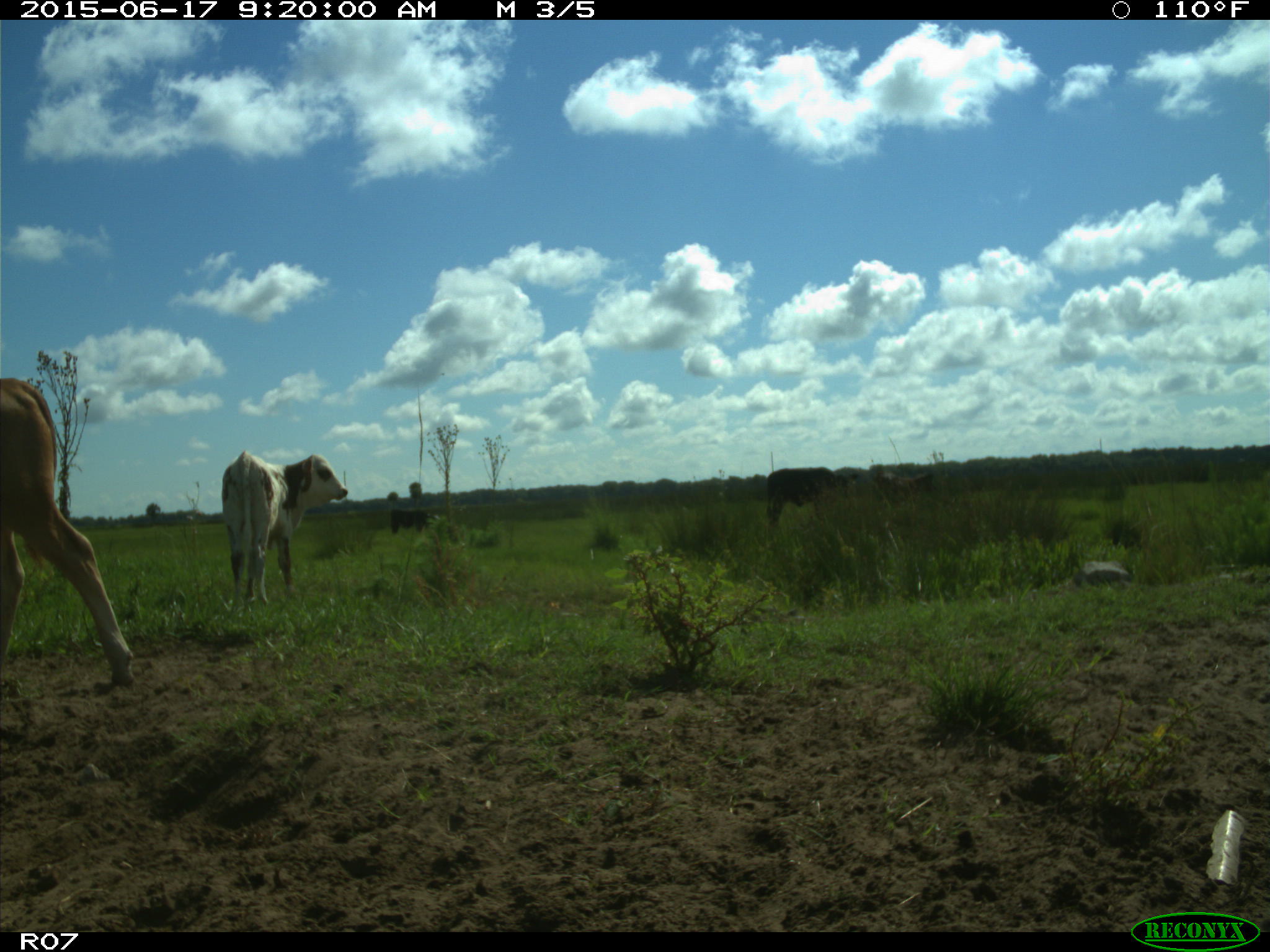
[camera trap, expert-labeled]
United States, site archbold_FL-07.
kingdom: Animalia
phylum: Chordata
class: Mammalia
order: Artiodactyla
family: Bovidae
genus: Bos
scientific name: Bos taurus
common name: domestic cow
Bos taurus (domestic cow).